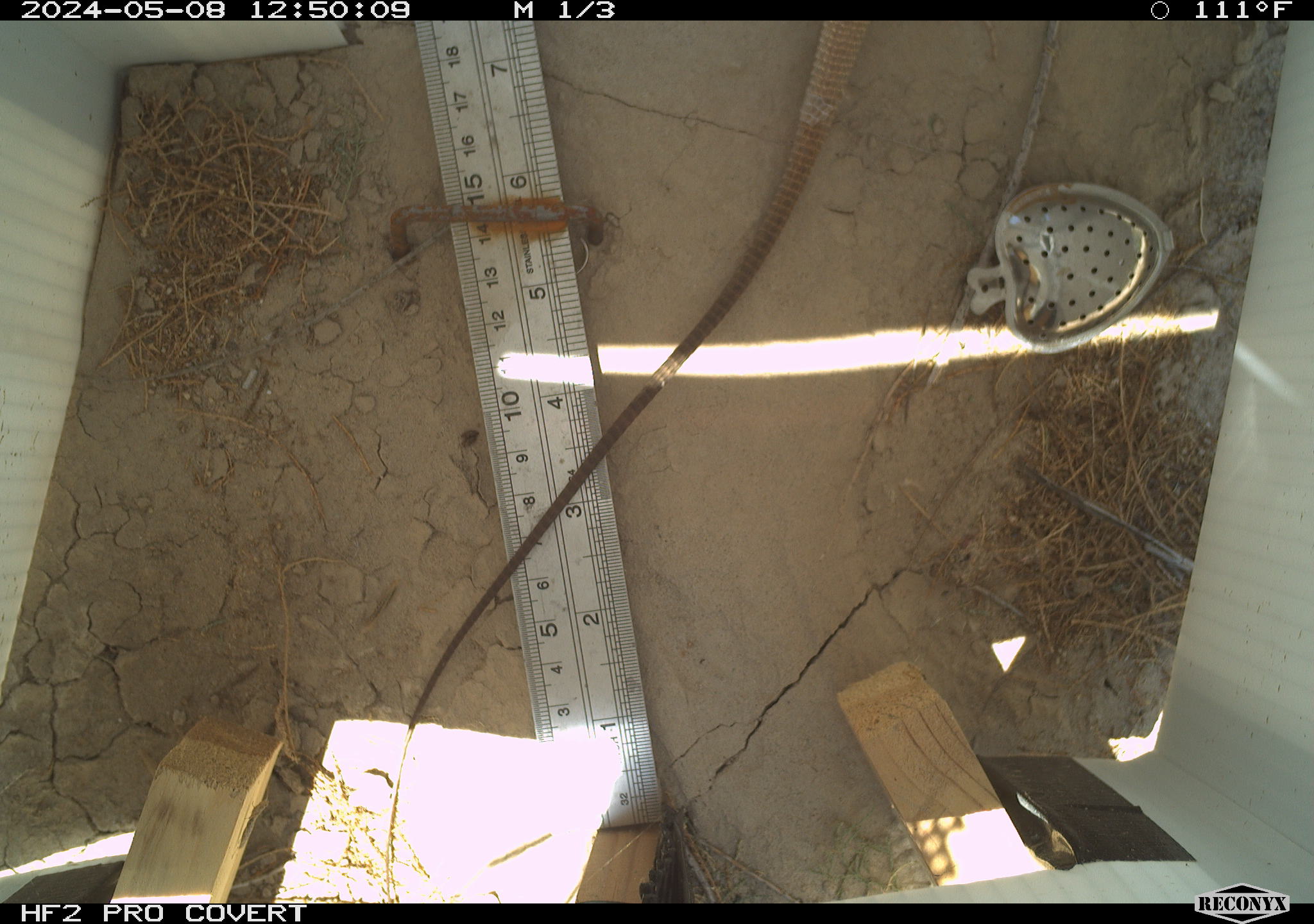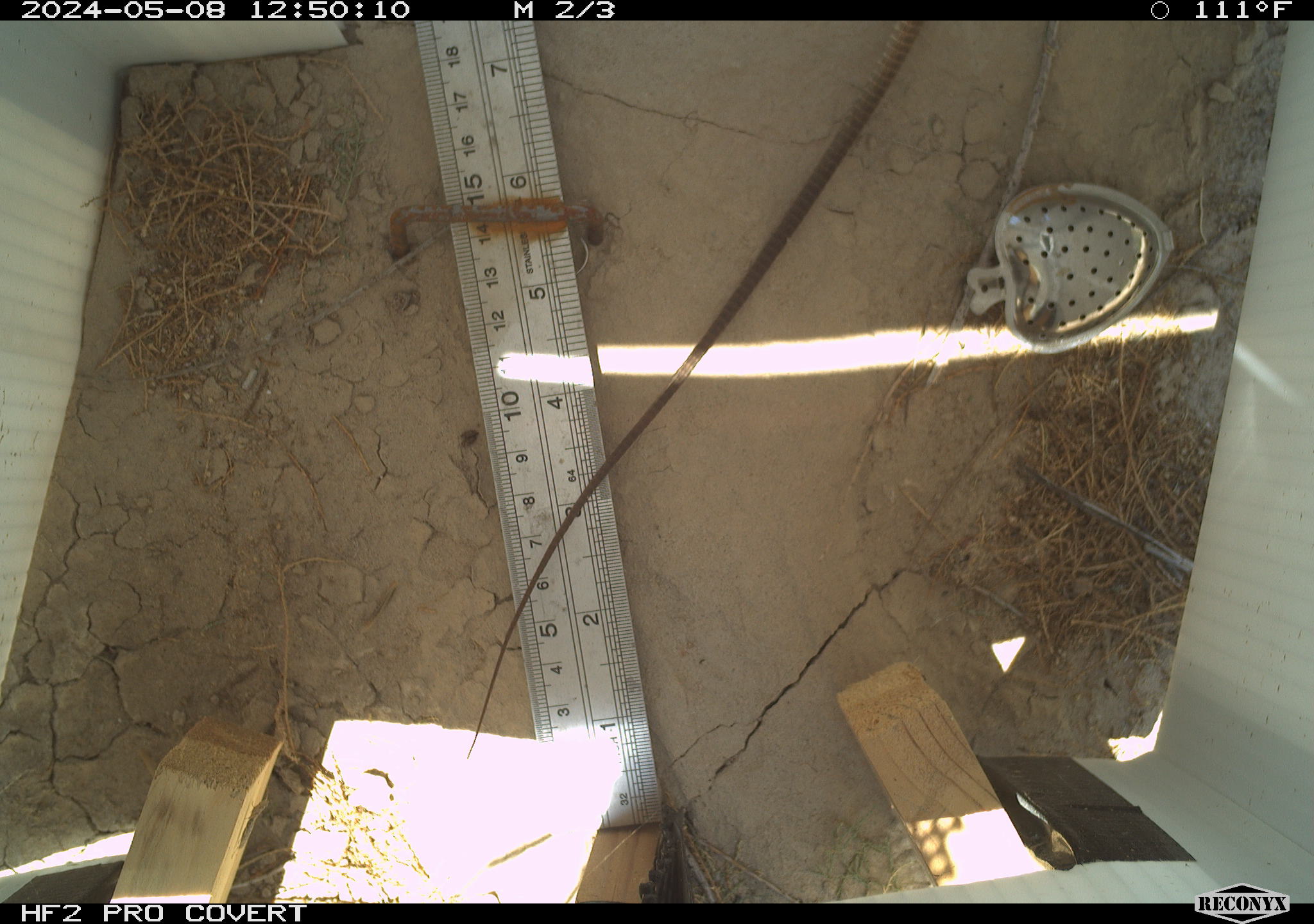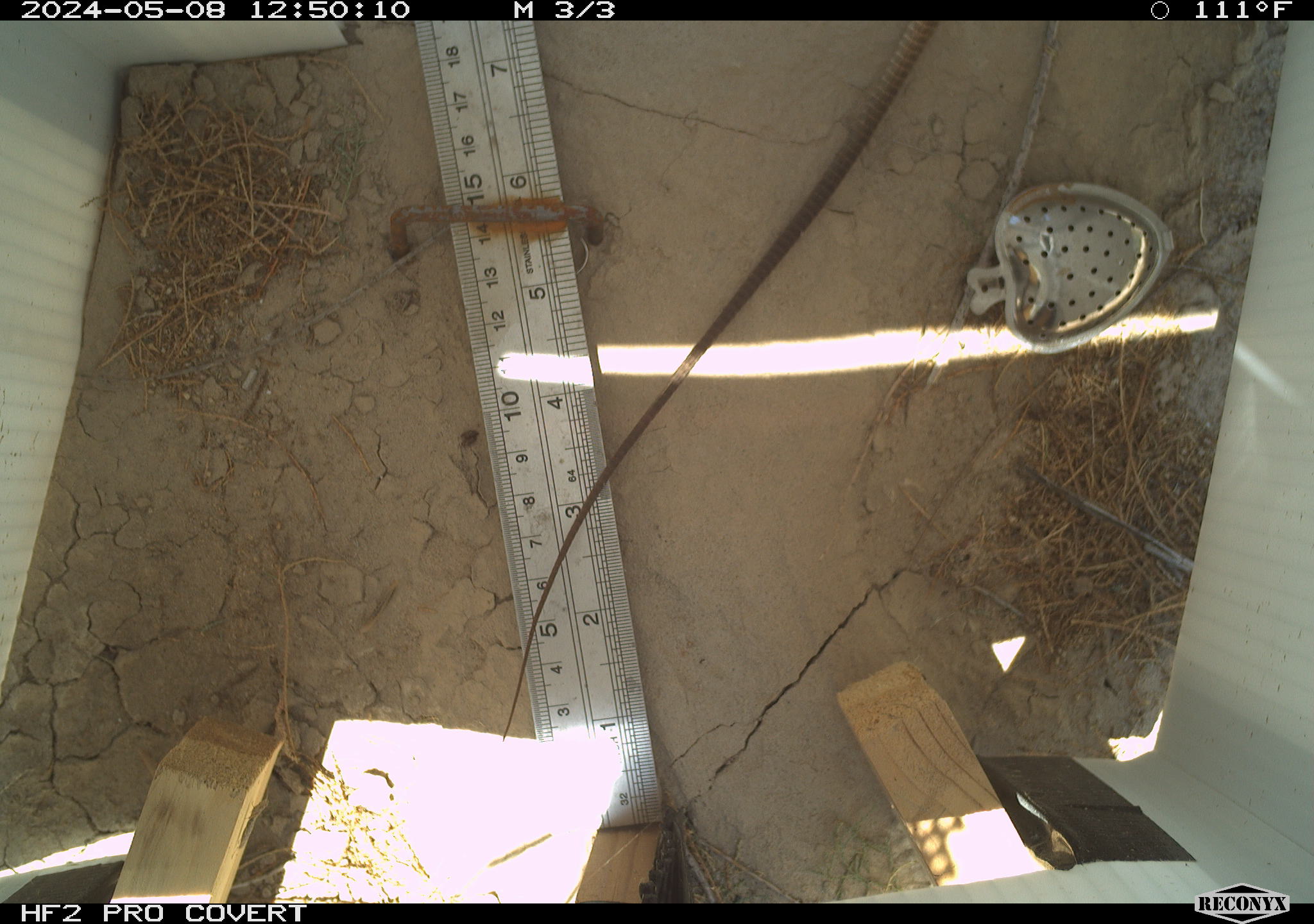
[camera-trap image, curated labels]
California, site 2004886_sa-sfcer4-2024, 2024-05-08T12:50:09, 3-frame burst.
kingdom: Animalia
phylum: Chordata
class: Reptilia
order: Squamata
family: Teiidae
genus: Aspidoscelis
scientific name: Aspidoscelis tigris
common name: western whiptail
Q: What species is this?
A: Western whiptail (Aspidoscelis tigris).